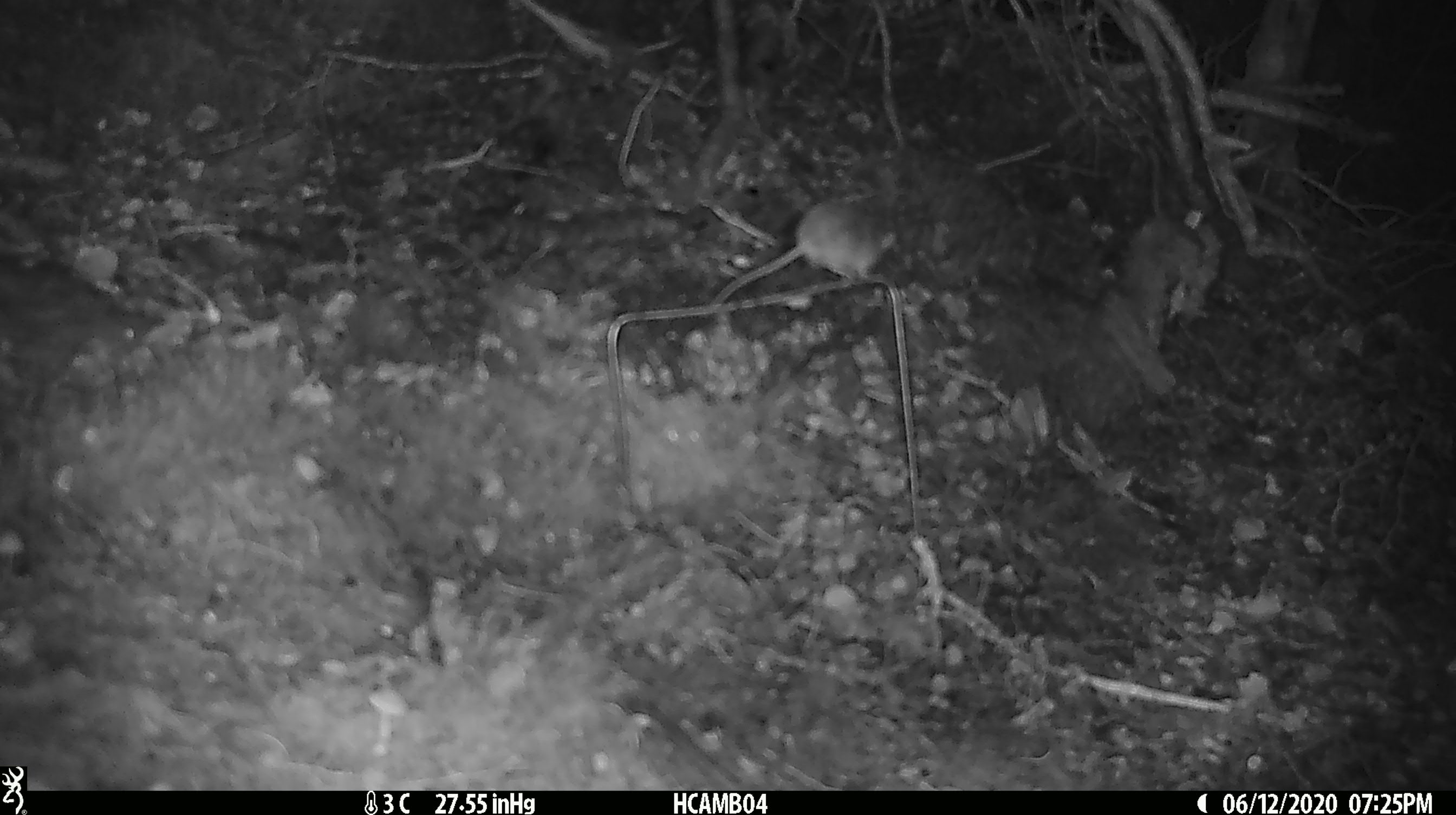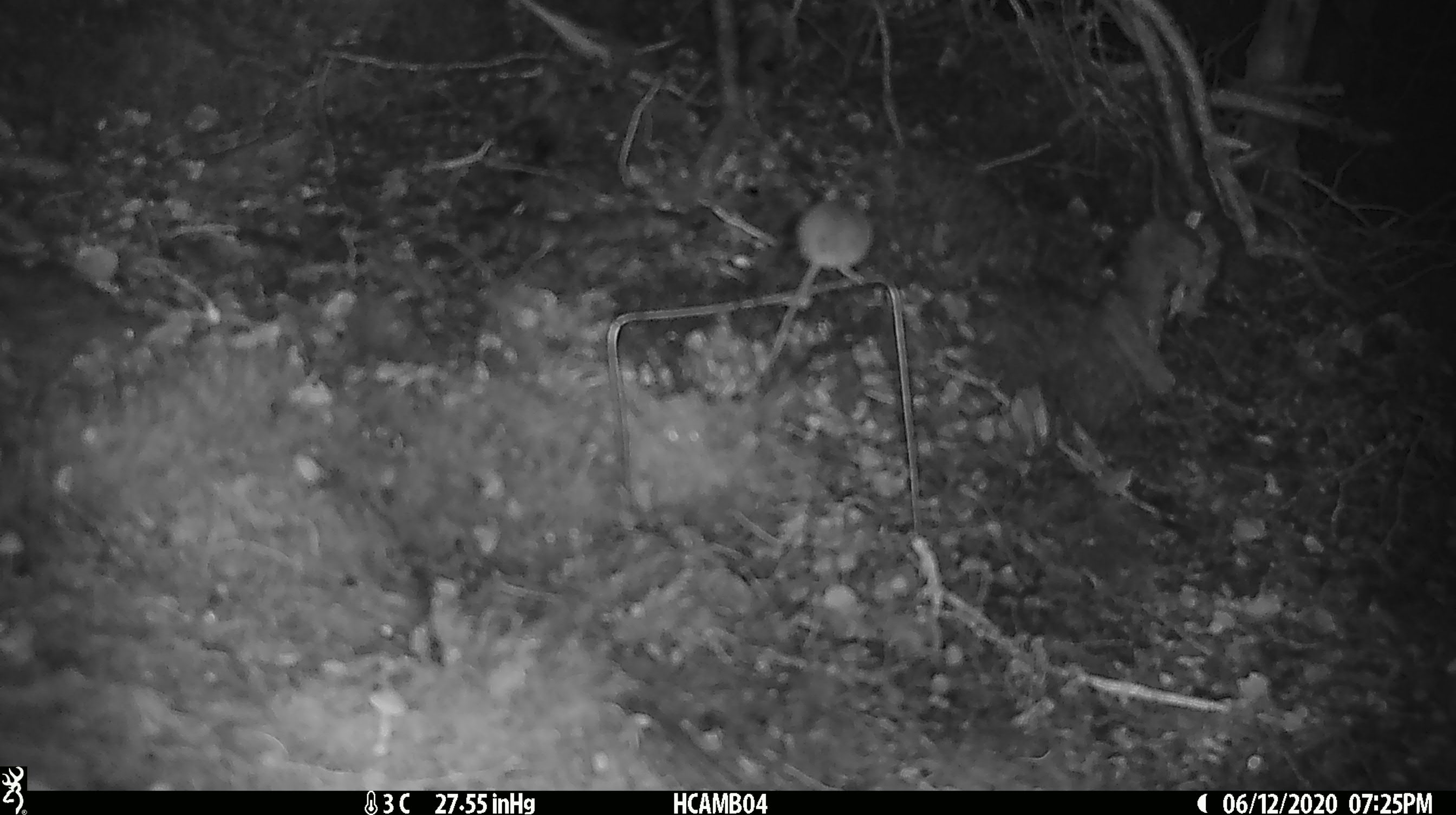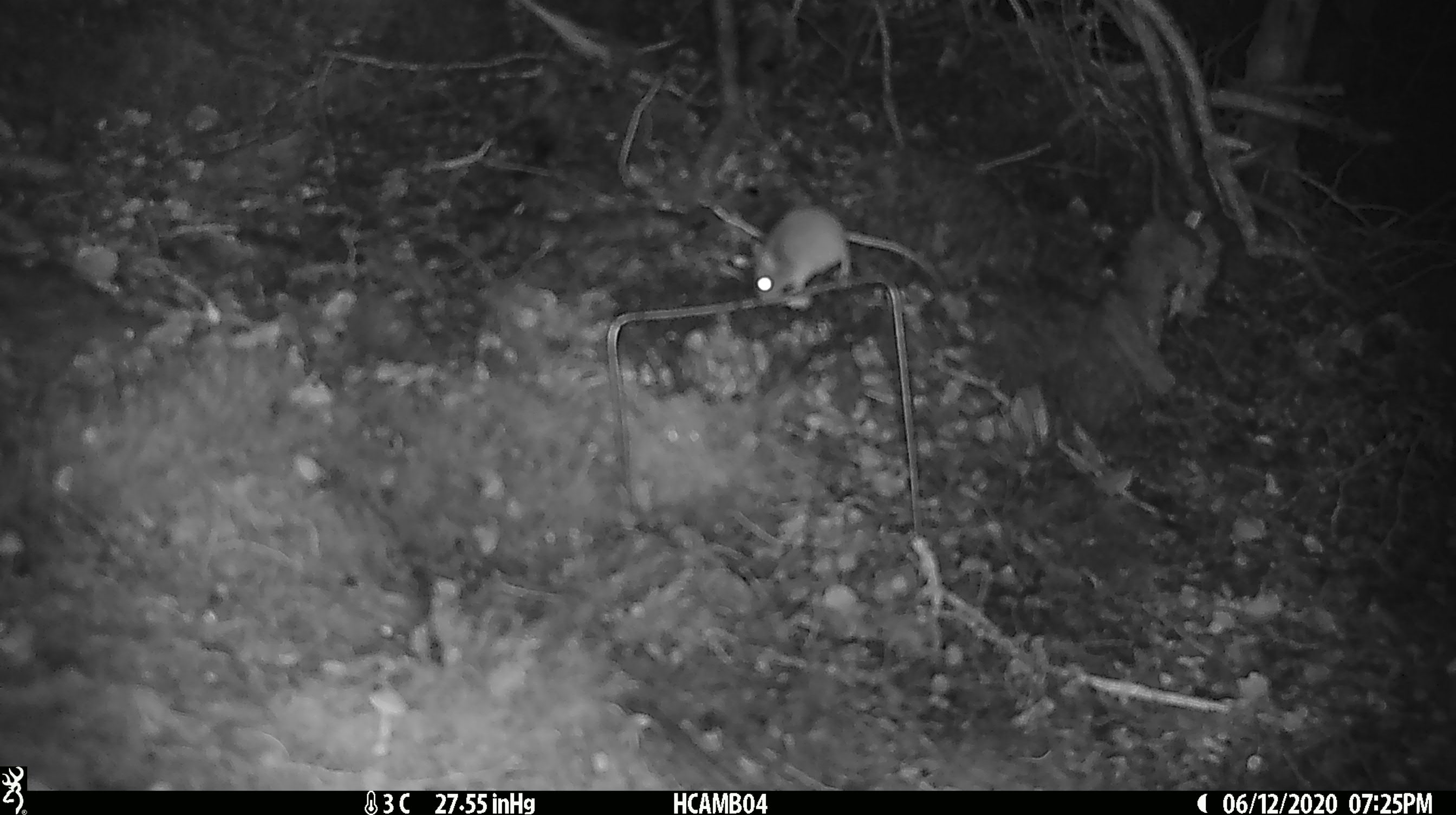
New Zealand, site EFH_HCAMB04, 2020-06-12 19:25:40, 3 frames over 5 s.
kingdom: Animalia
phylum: Chordata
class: Mammalia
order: Rodentia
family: Muridae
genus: Mus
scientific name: Mus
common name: mouse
Mouse (Mus).